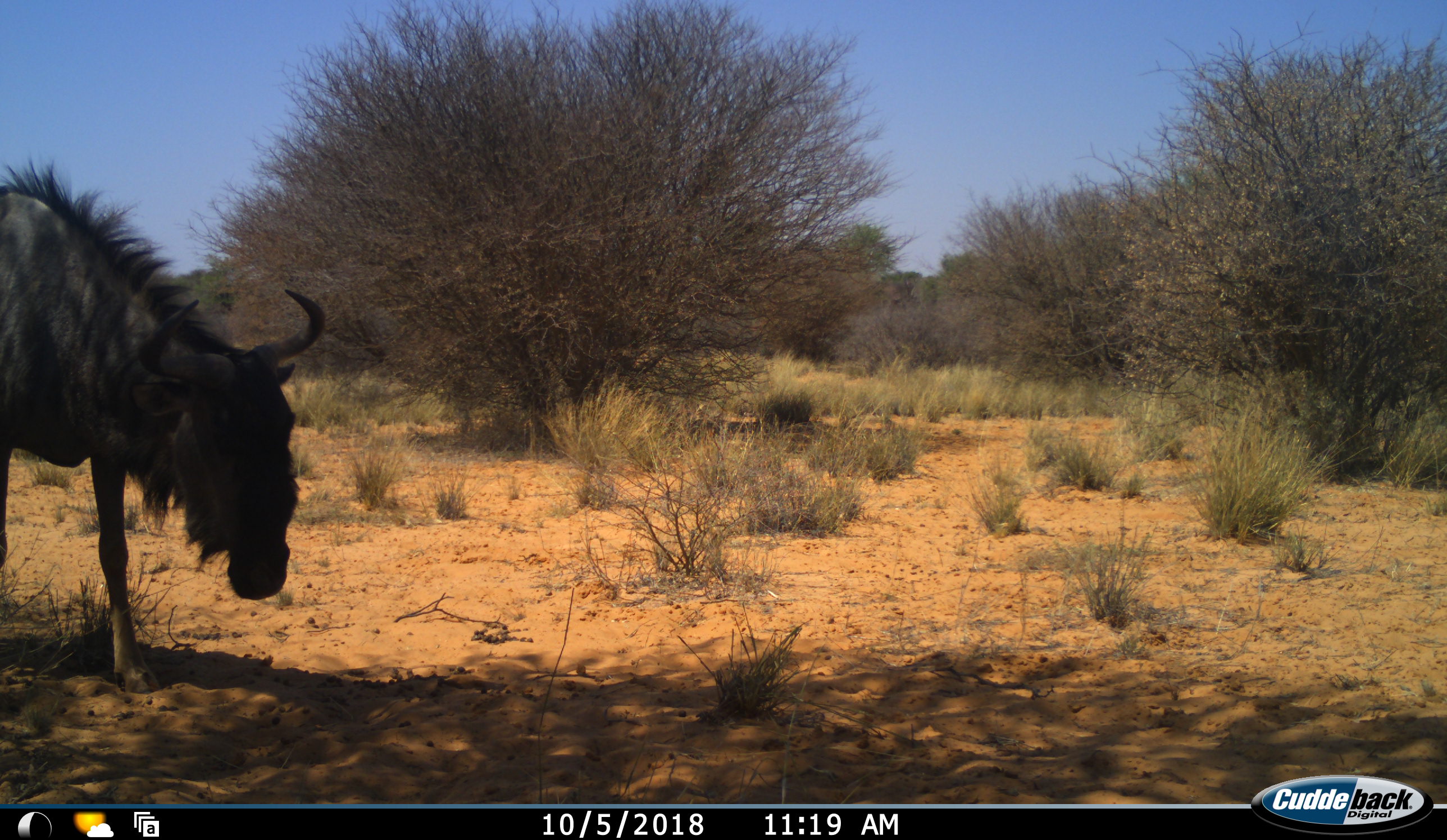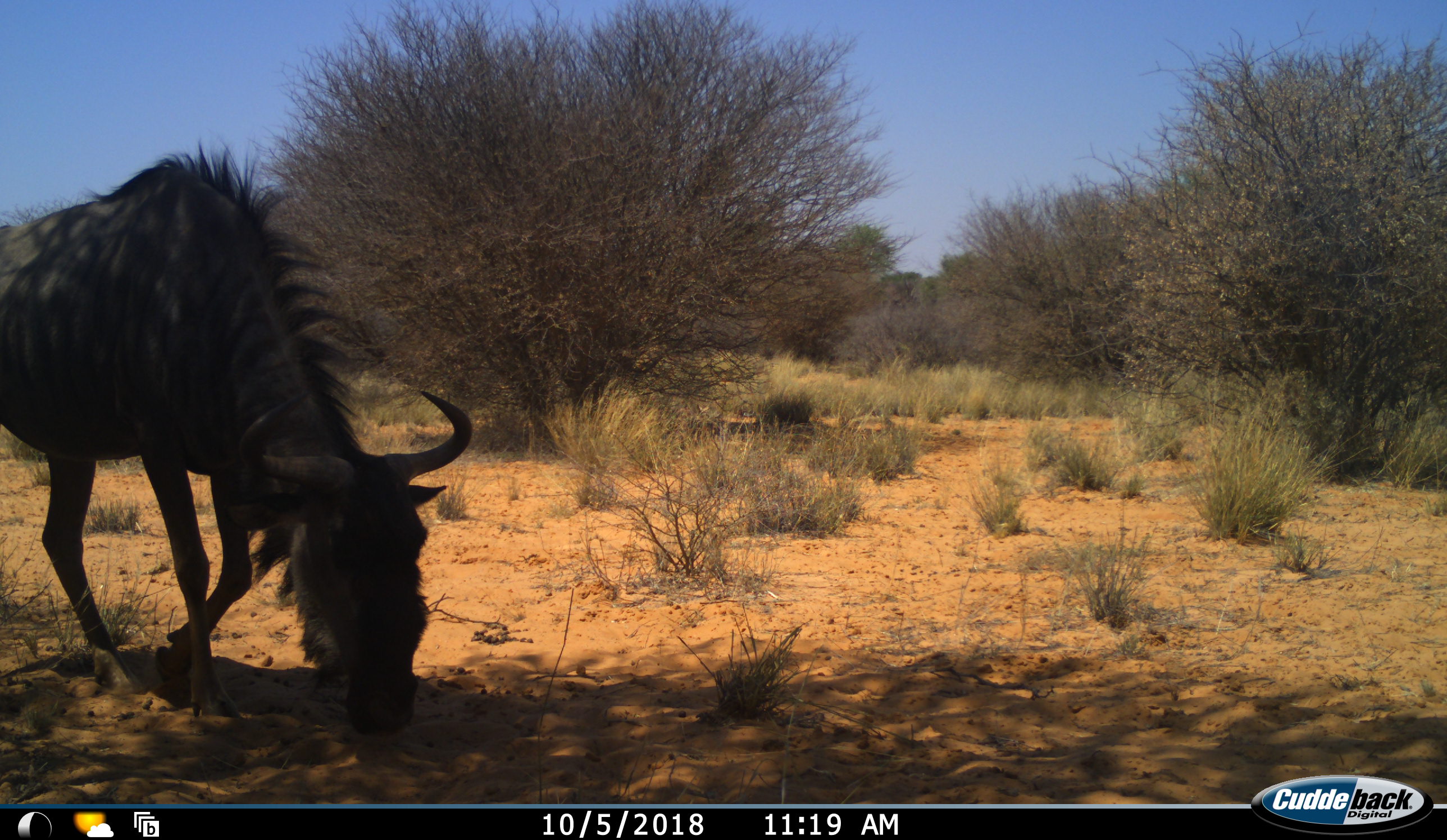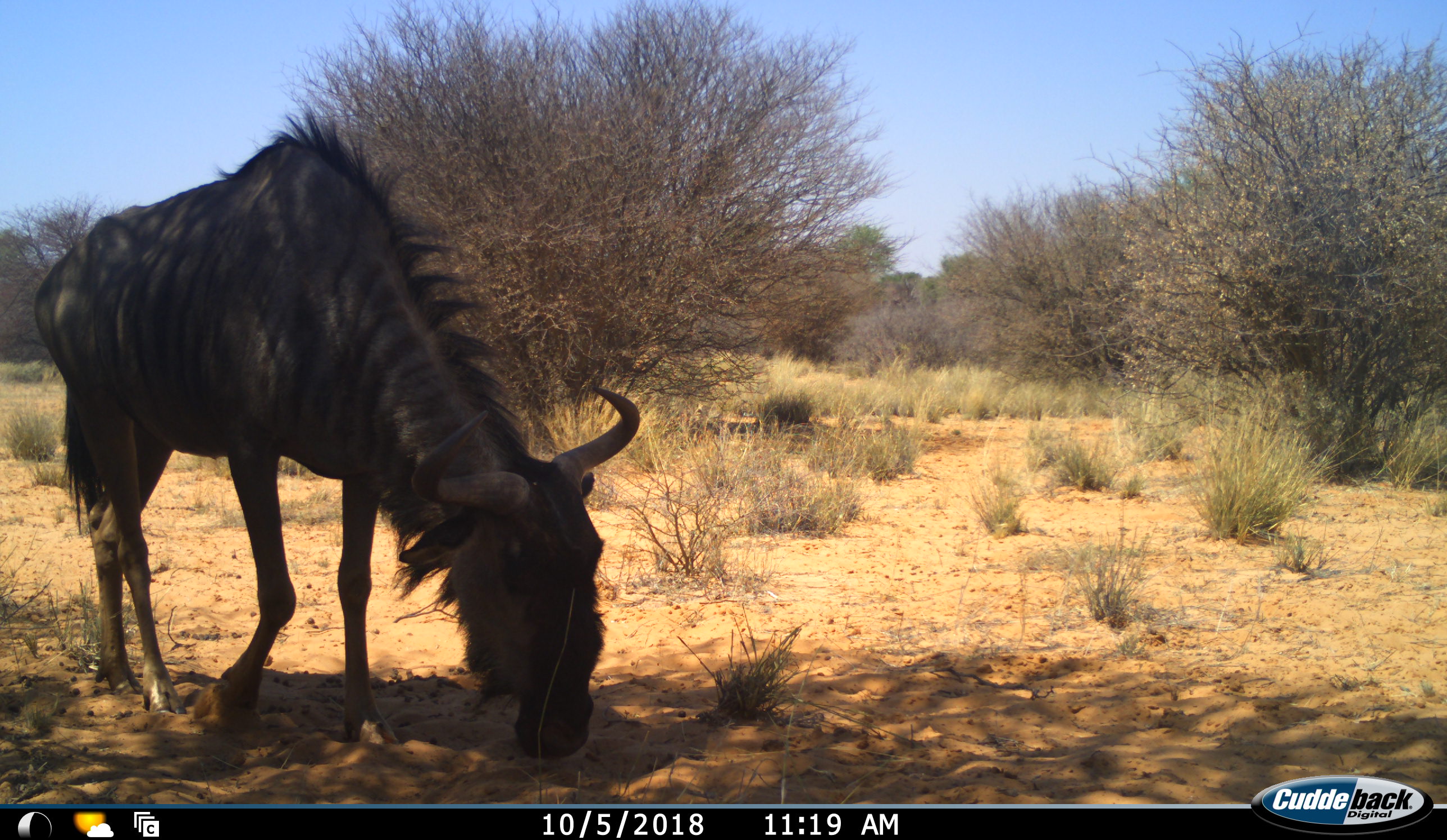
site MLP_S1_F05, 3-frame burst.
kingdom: Animalia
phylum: Chordata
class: Mammalia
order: Artiodactyla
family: Bovidae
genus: Connochaetes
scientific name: Connochaetes taurinus taurinus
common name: blue wildebeest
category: wildebeestblue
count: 1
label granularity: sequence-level